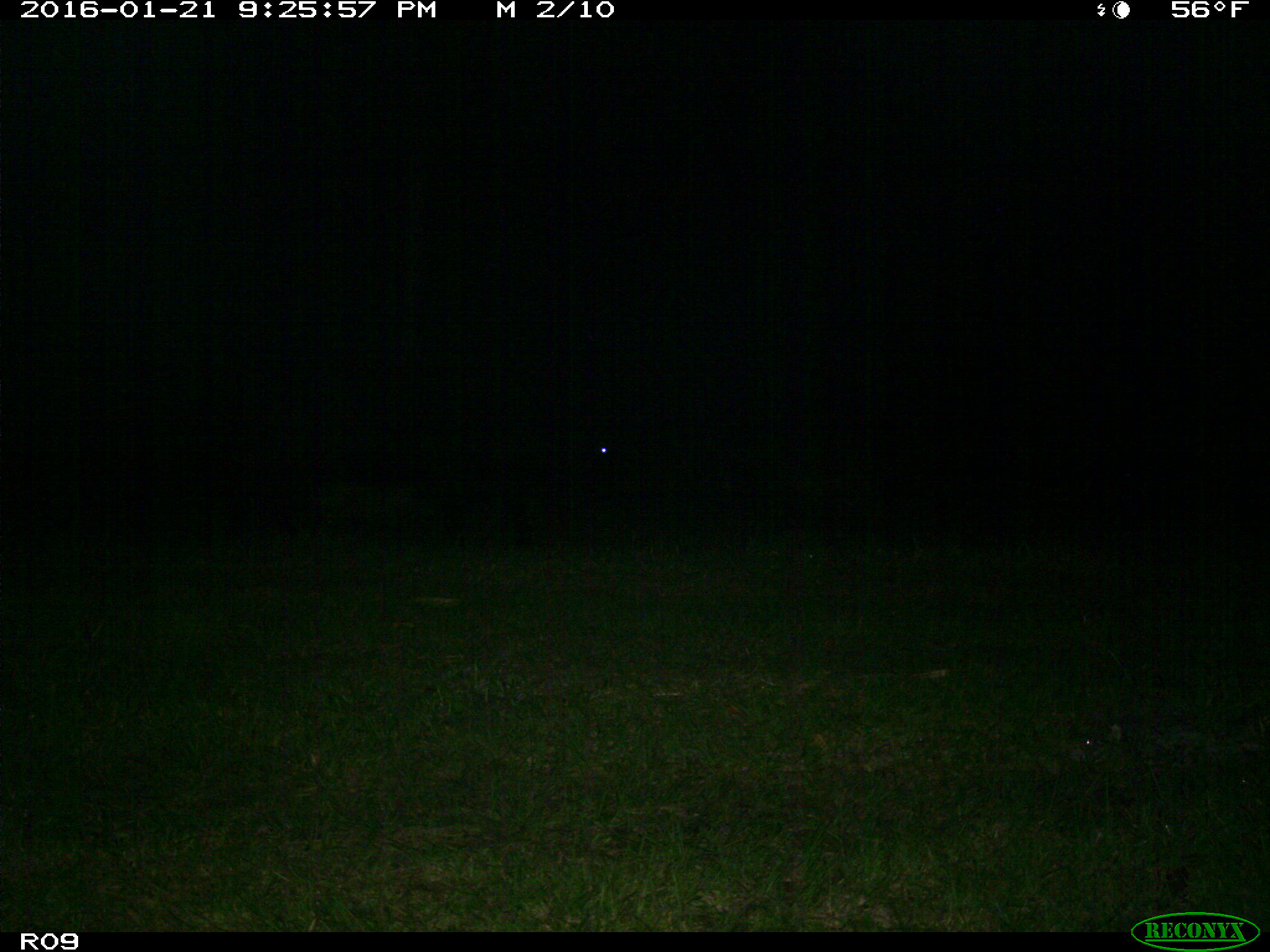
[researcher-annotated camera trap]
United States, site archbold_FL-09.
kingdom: Animalia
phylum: Chordata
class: Mammalia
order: Artiodactyla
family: Bovidae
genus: Bos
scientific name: Bos taurus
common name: domestic cow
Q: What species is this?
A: Bos taurus (domestic cow).